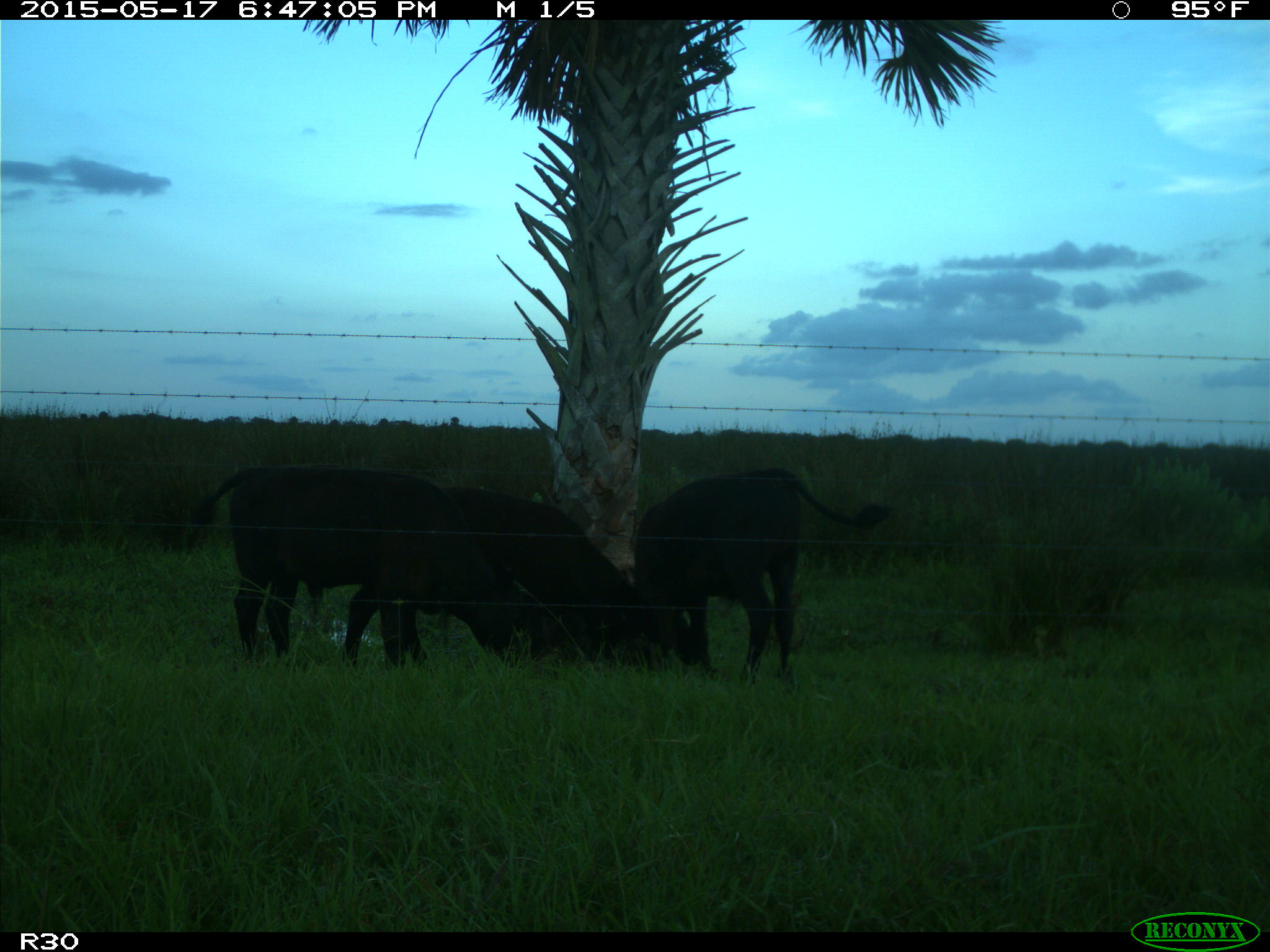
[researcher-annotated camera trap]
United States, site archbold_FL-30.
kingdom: Animalia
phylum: Chordata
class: Mammalia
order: Artiodactyla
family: Bovidae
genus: Bos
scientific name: Bos taurus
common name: domestic cow